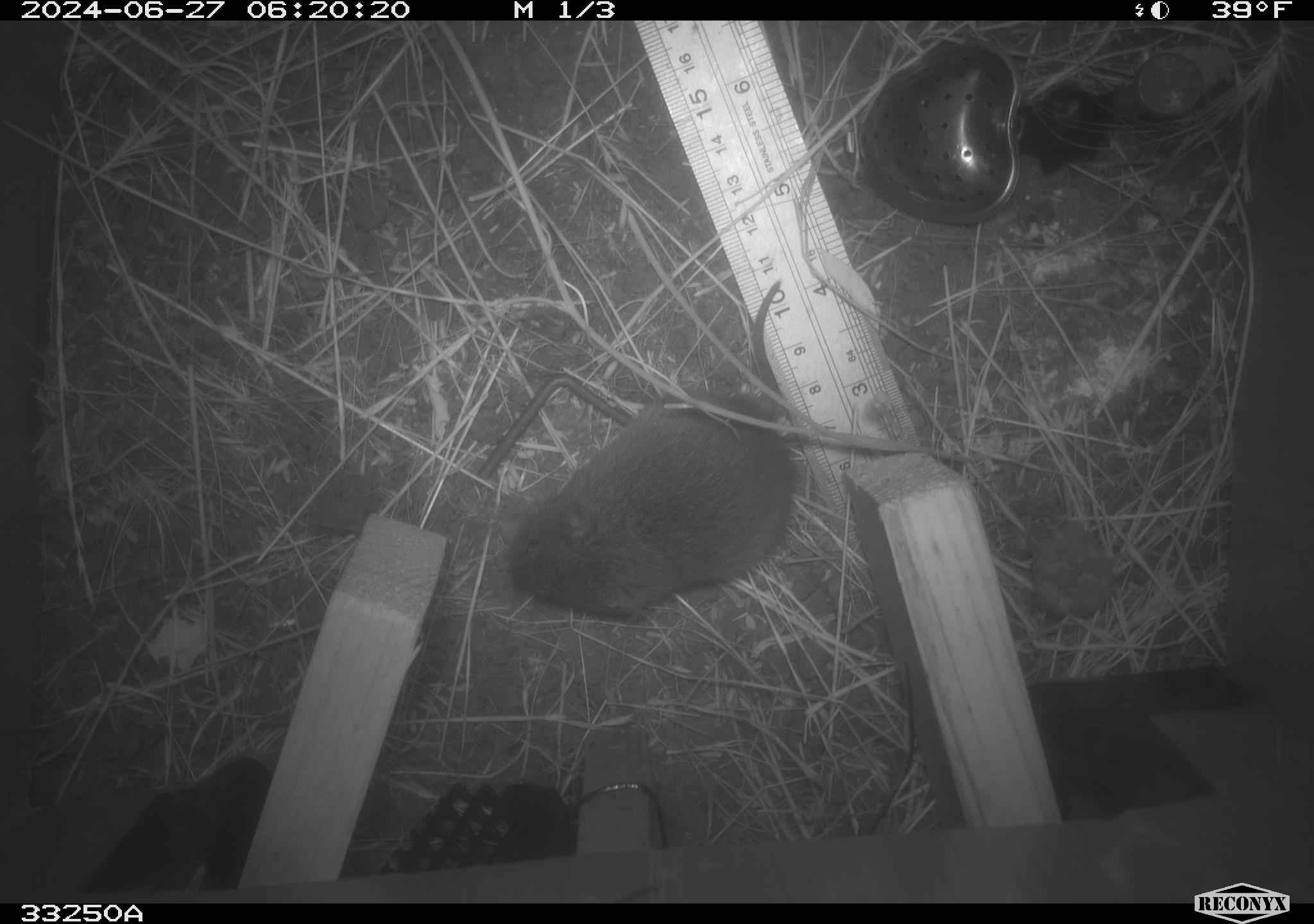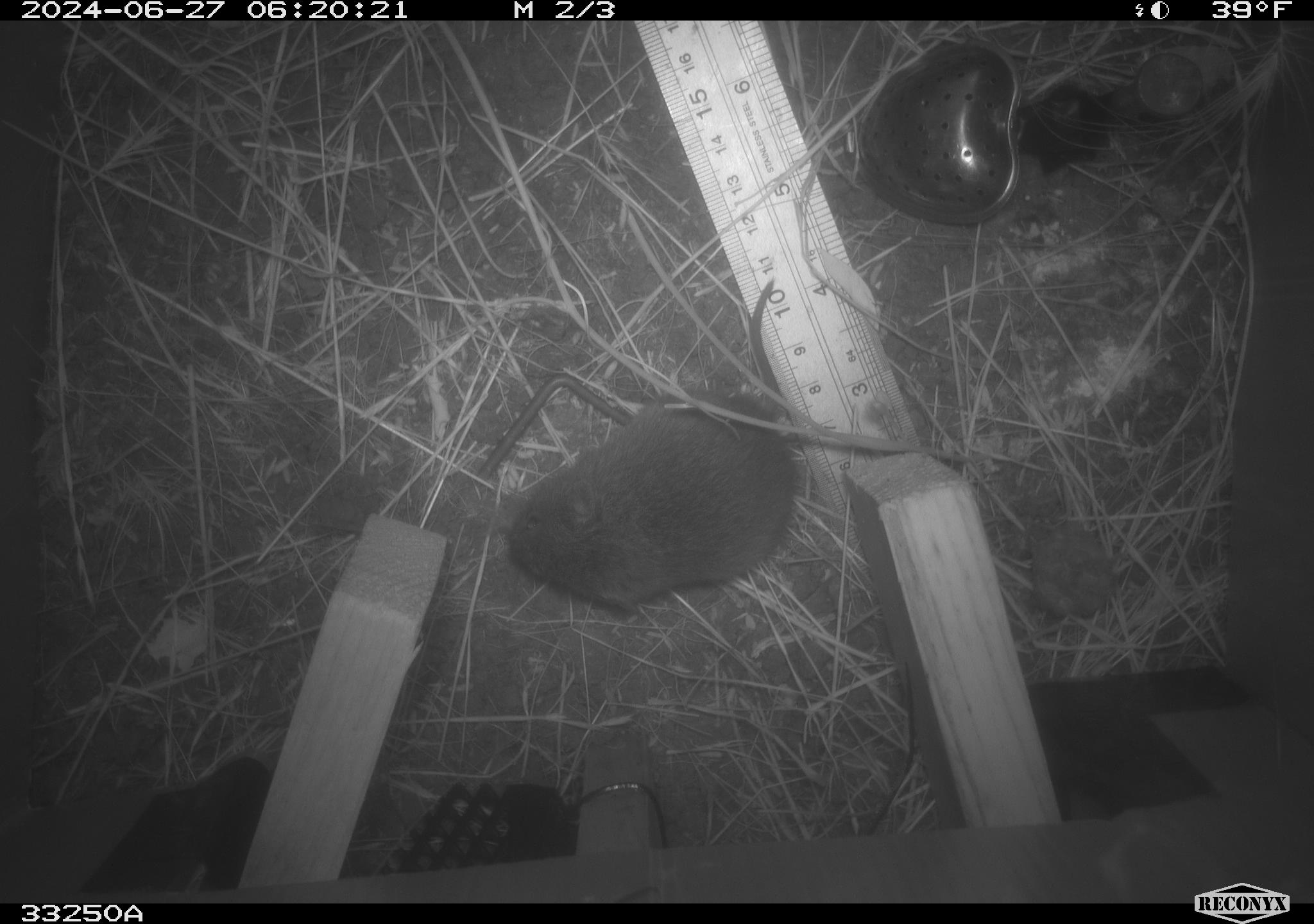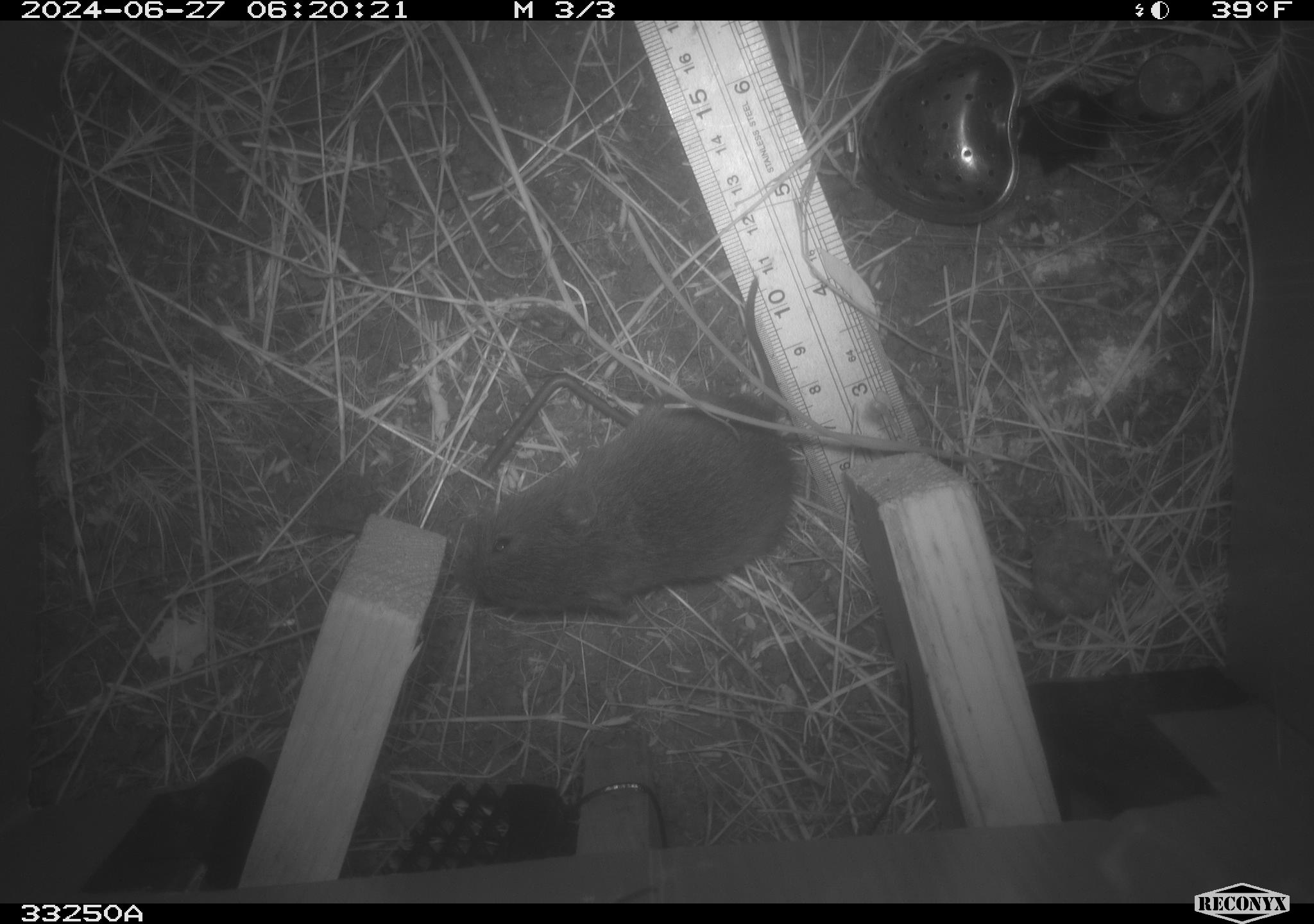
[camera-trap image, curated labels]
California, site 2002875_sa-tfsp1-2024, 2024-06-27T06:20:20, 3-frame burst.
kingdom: Animalia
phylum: Chordata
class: Mammalia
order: Rodentia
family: Cricetidae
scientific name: Arvicolinae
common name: voles, lemmings, and muskrats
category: arvicolinae subfamily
Arvicolinae subfamily (voles, lemmings, and muskrats) (Arvicolinae).